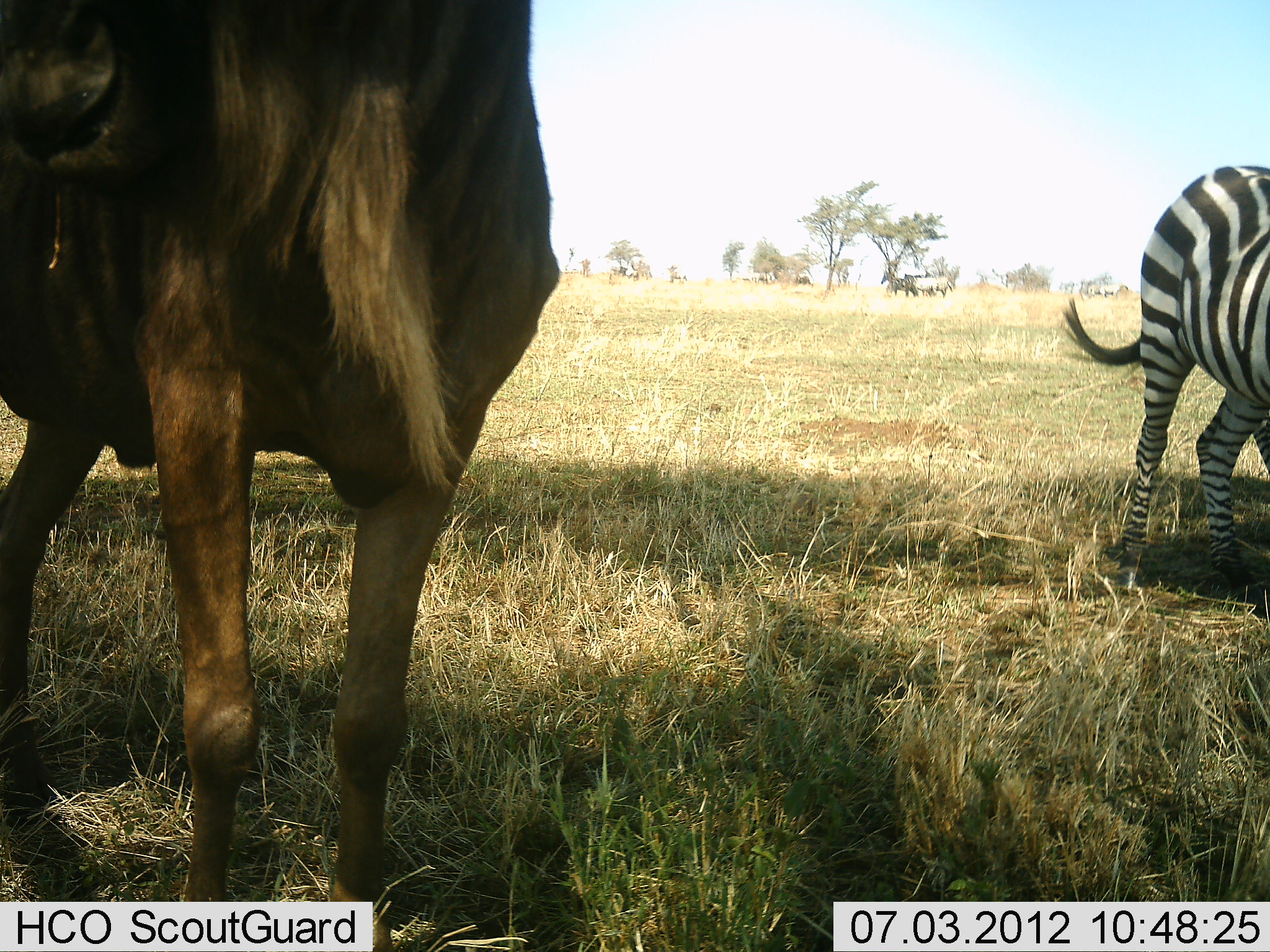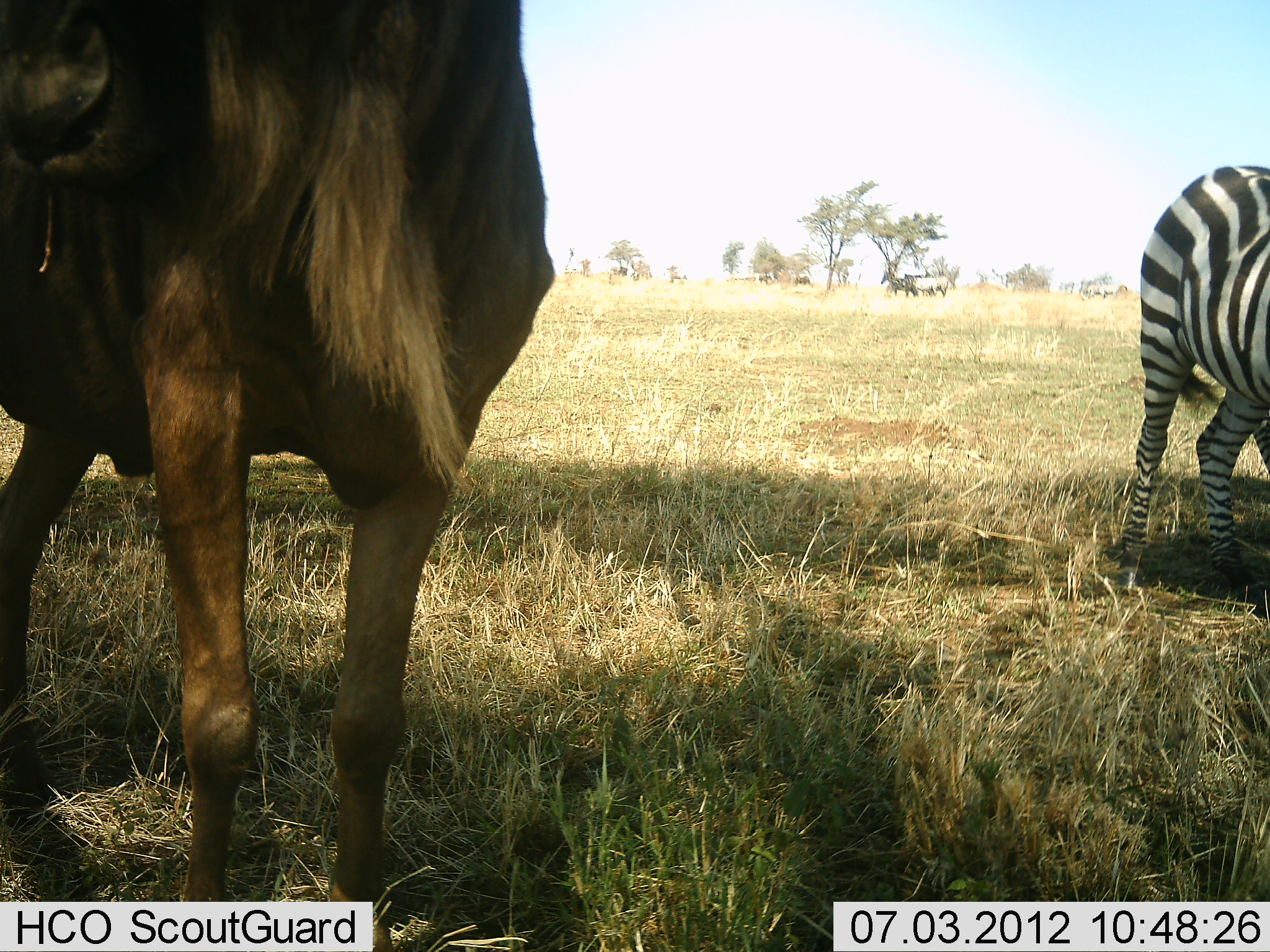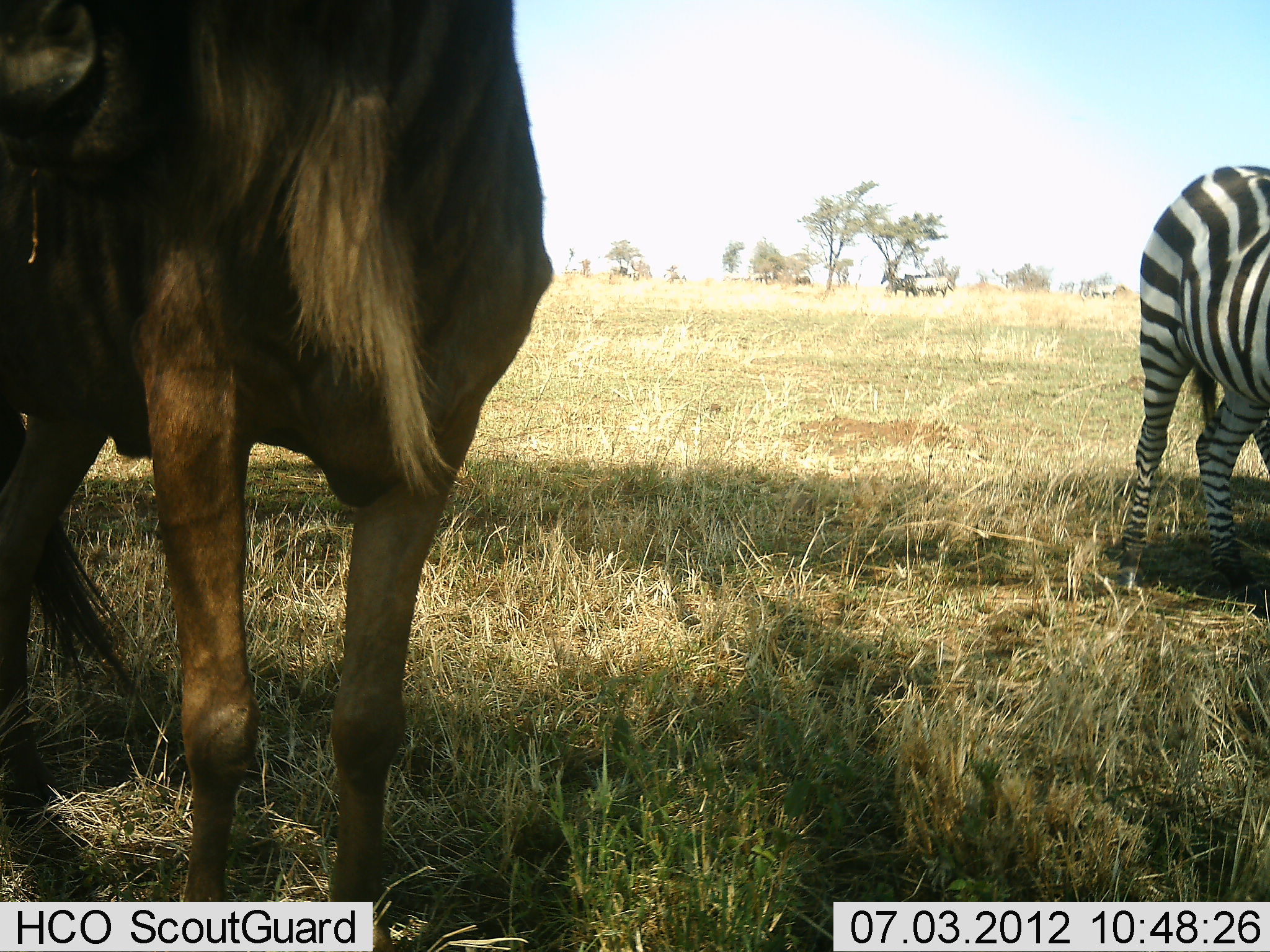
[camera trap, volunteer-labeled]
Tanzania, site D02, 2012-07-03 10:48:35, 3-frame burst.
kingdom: Animalia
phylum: Chordata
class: Mammalia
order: Artiodactyla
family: Bovidae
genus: Connochaetes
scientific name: Connochaetes taurinus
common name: blue wildebeest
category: wildebeest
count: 1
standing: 90%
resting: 10%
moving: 10%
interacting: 0%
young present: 0%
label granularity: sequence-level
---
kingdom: Animalia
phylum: Chordata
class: Mammalia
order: Perissodactyla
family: Equidae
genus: Equus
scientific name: Equus quagga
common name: plains zebra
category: zebra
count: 1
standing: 82%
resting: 0%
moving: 9%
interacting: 0%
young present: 0%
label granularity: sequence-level